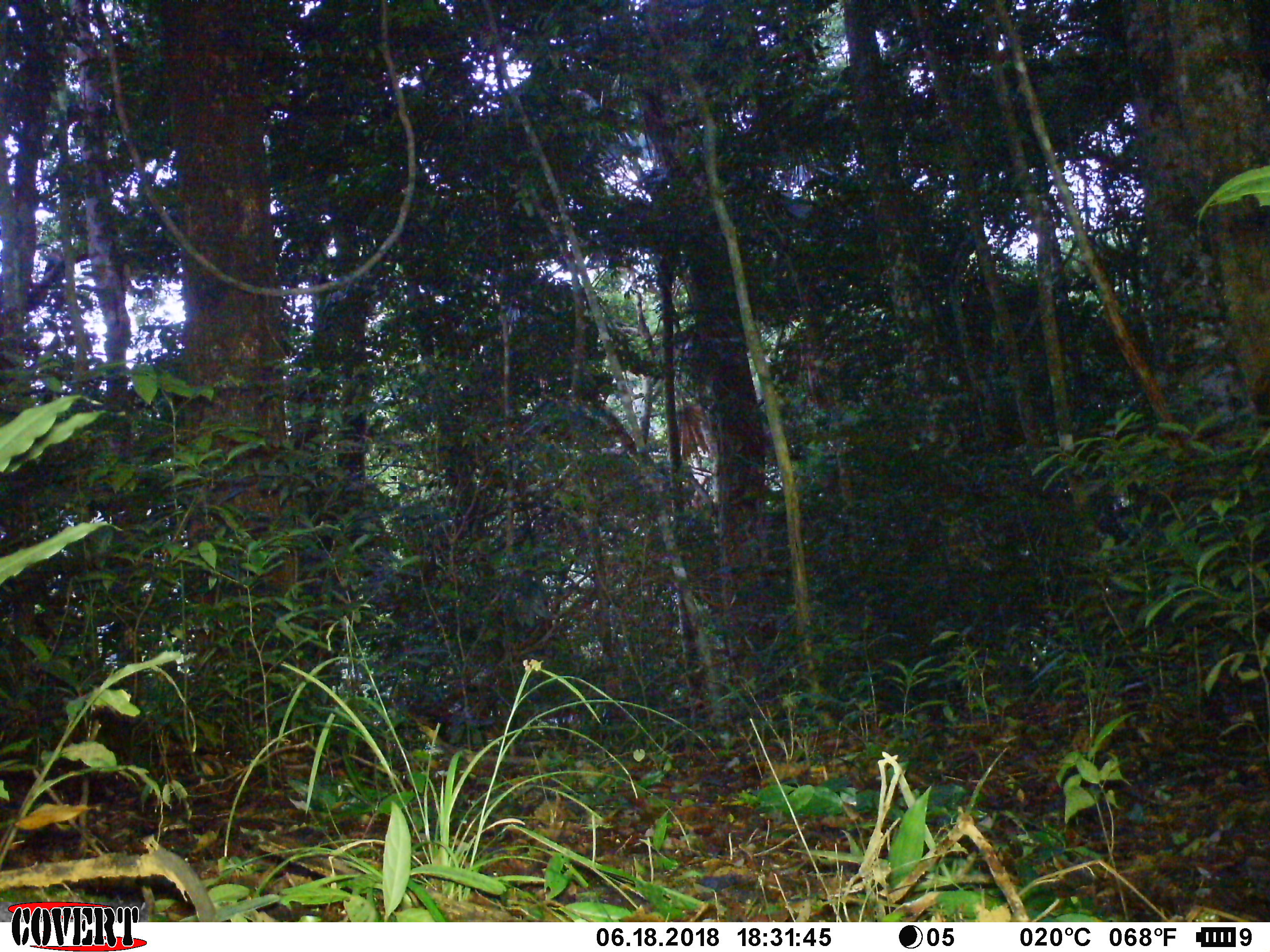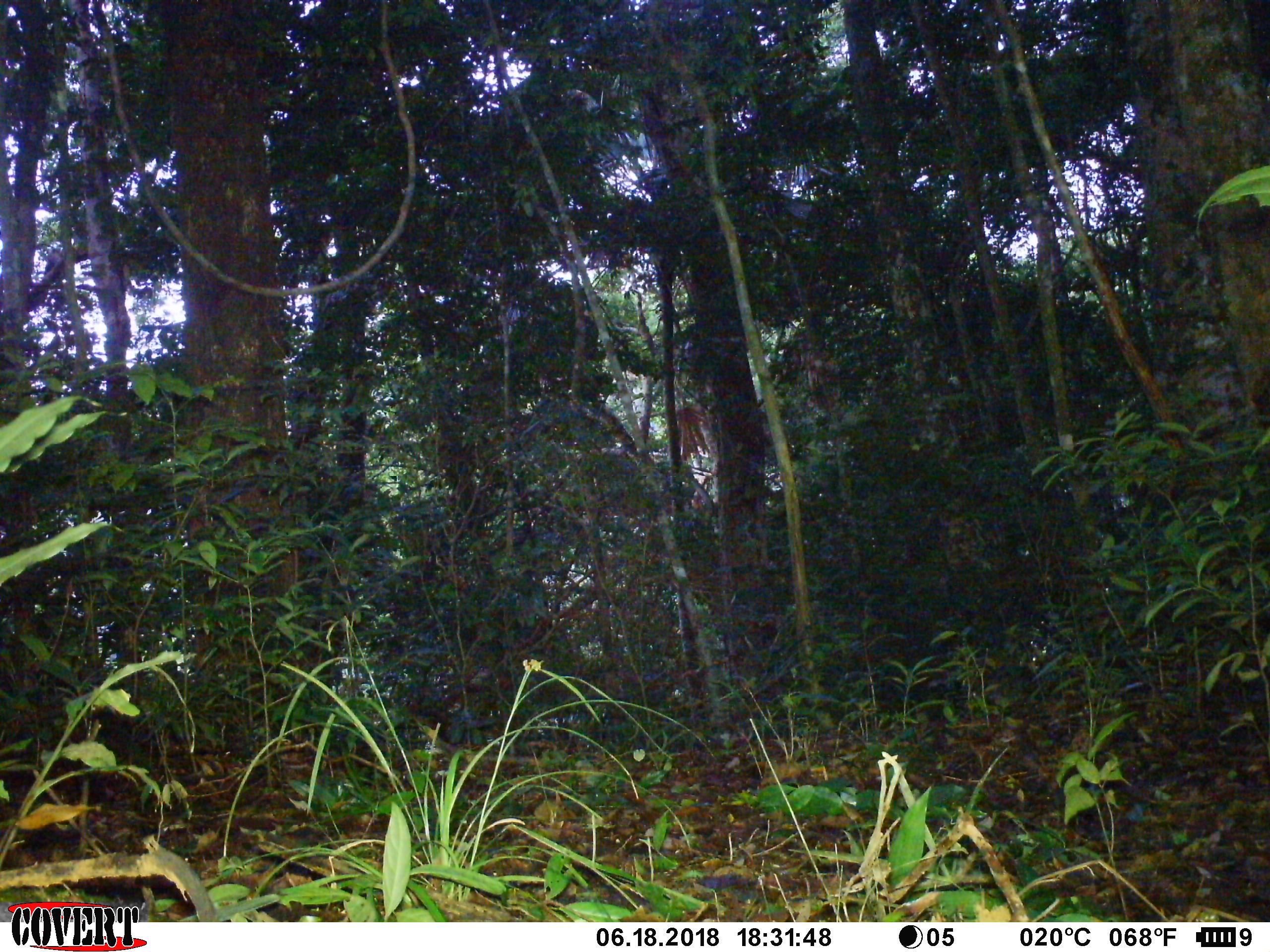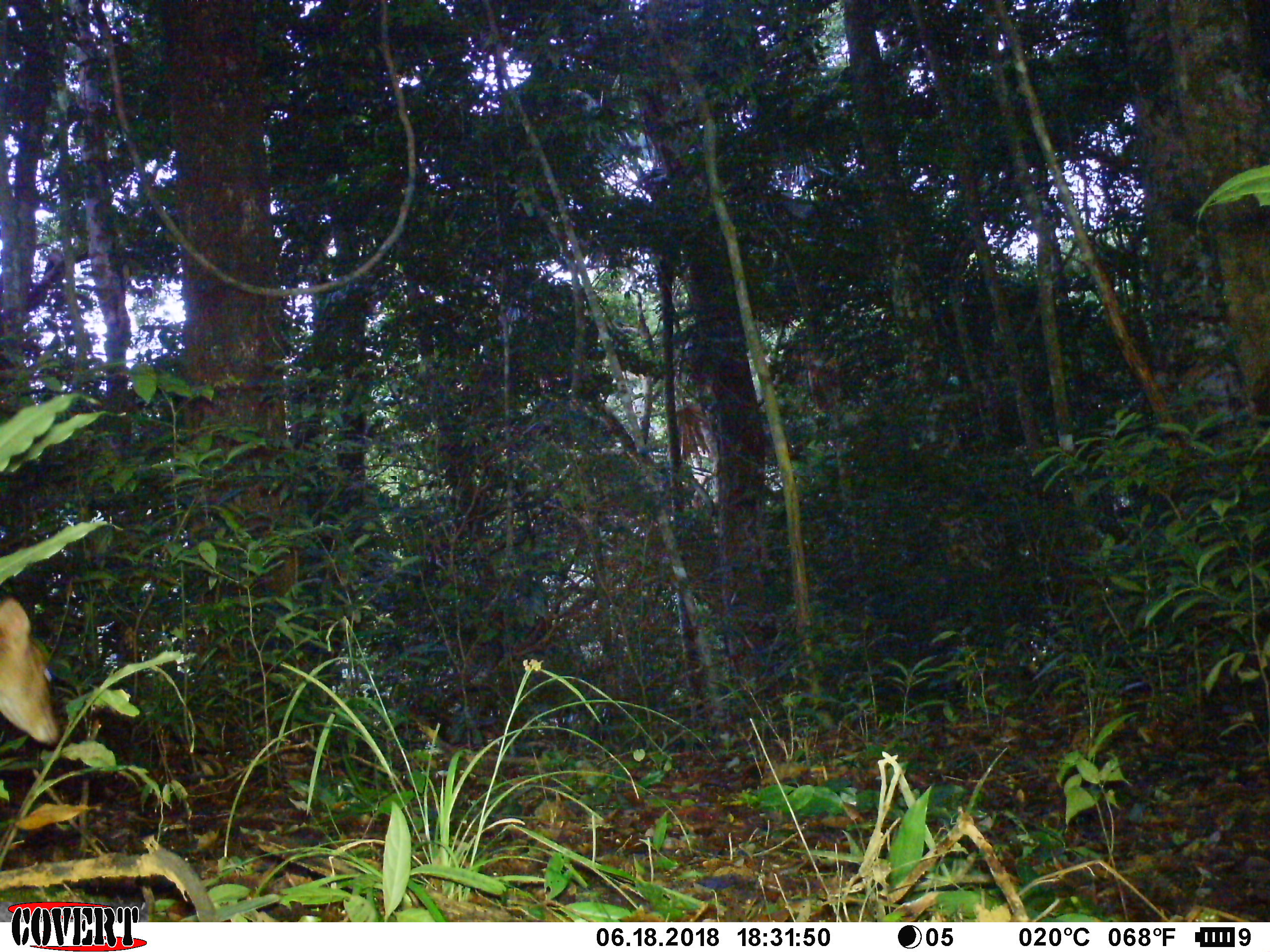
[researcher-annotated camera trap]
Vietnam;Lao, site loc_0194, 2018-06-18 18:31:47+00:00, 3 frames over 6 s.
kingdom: Animalia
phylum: Chordata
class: Mammalia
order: Artiodactyla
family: Cervidae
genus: Muntiacus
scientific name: Muntiacus vuquangensis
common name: large-antlered muntjac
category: large antlered muntjac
Large antlered muntjac (large-antlered muntjac) (Muntiacus vuquangensis). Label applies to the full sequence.